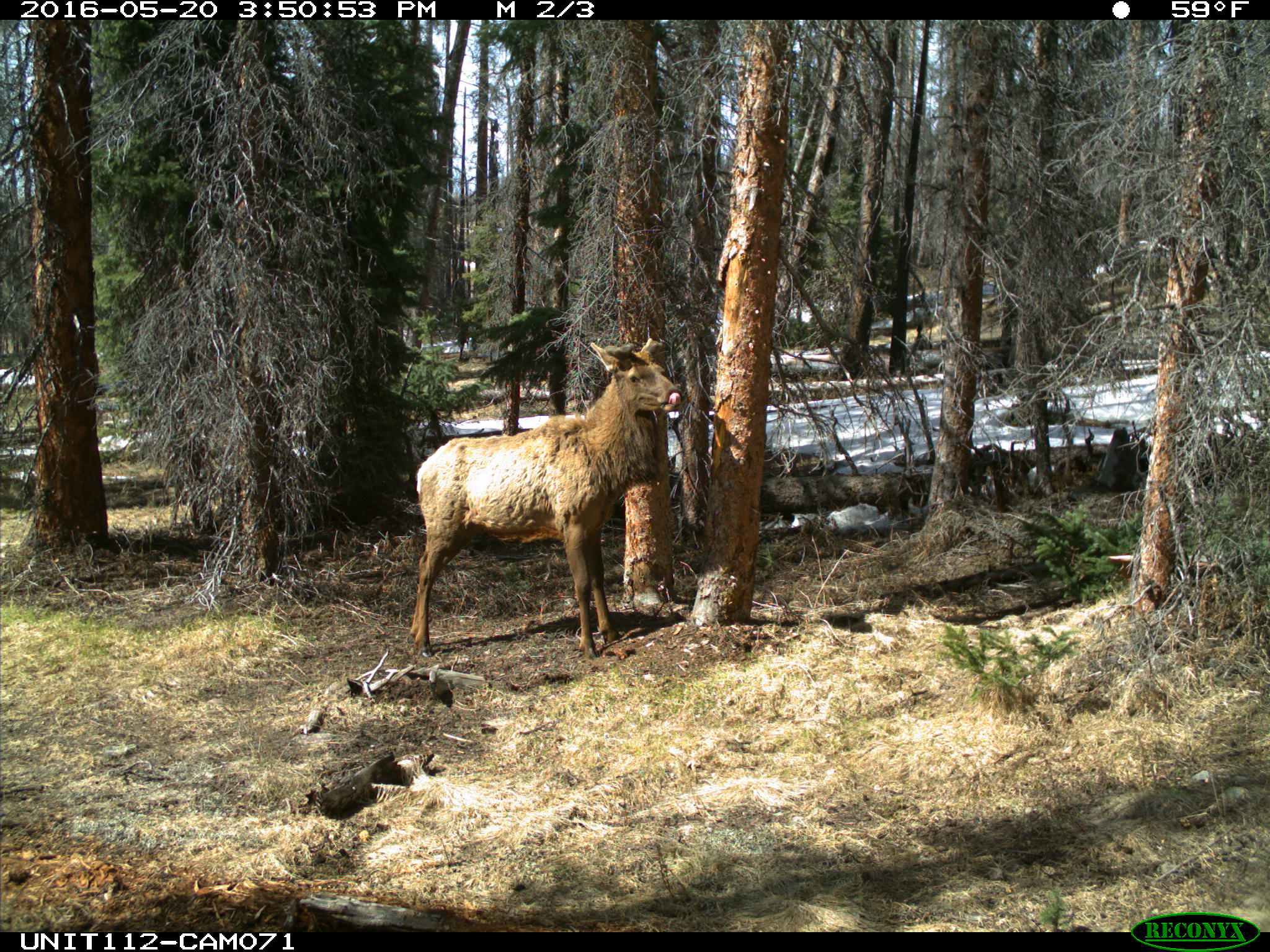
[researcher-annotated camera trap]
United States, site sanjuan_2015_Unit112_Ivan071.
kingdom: Animalia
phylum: Chordata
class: Mammalia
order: Artiodactyla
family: Cervidae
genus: Cervus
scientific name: Cervus elaphus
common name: red deer